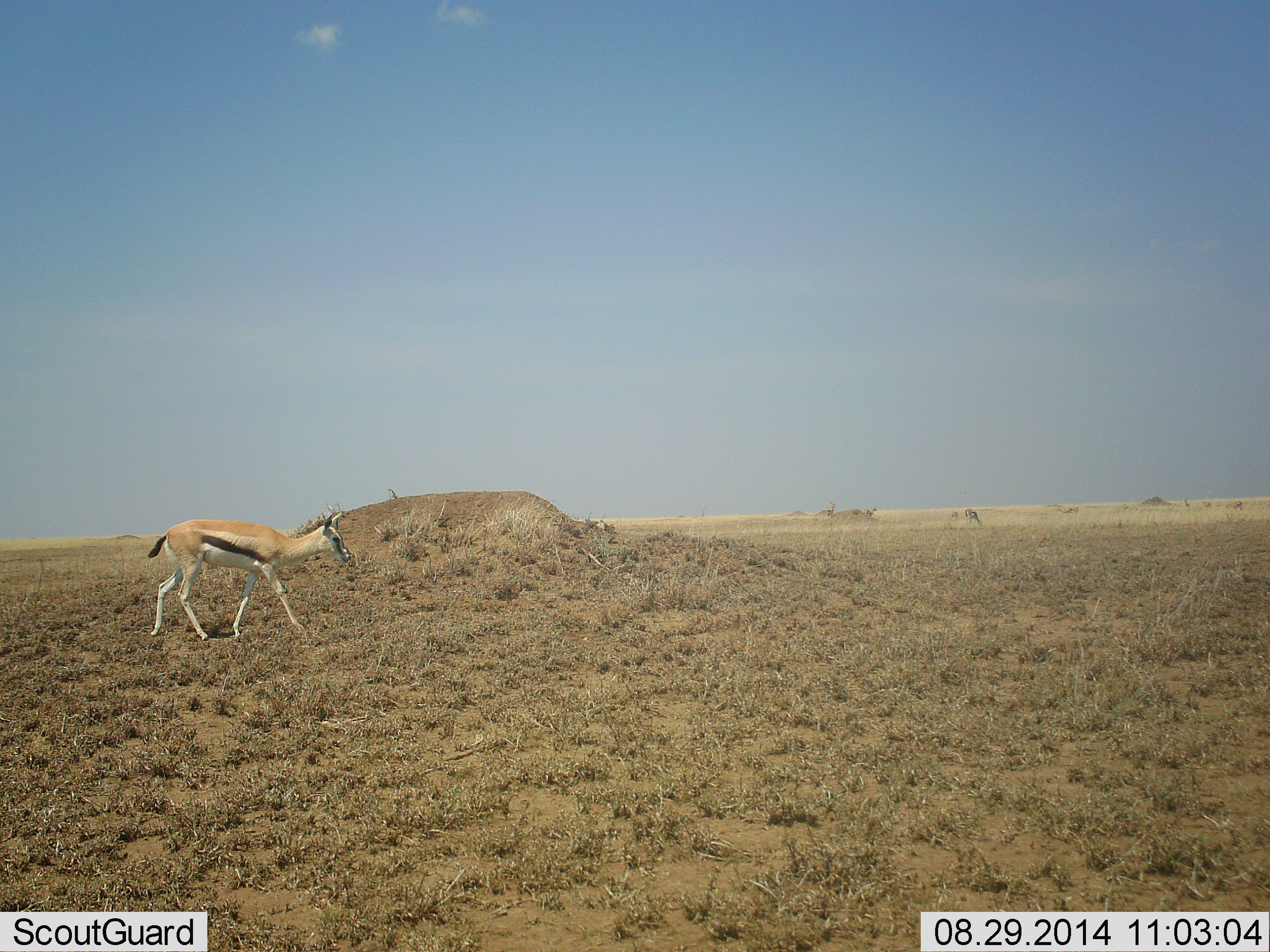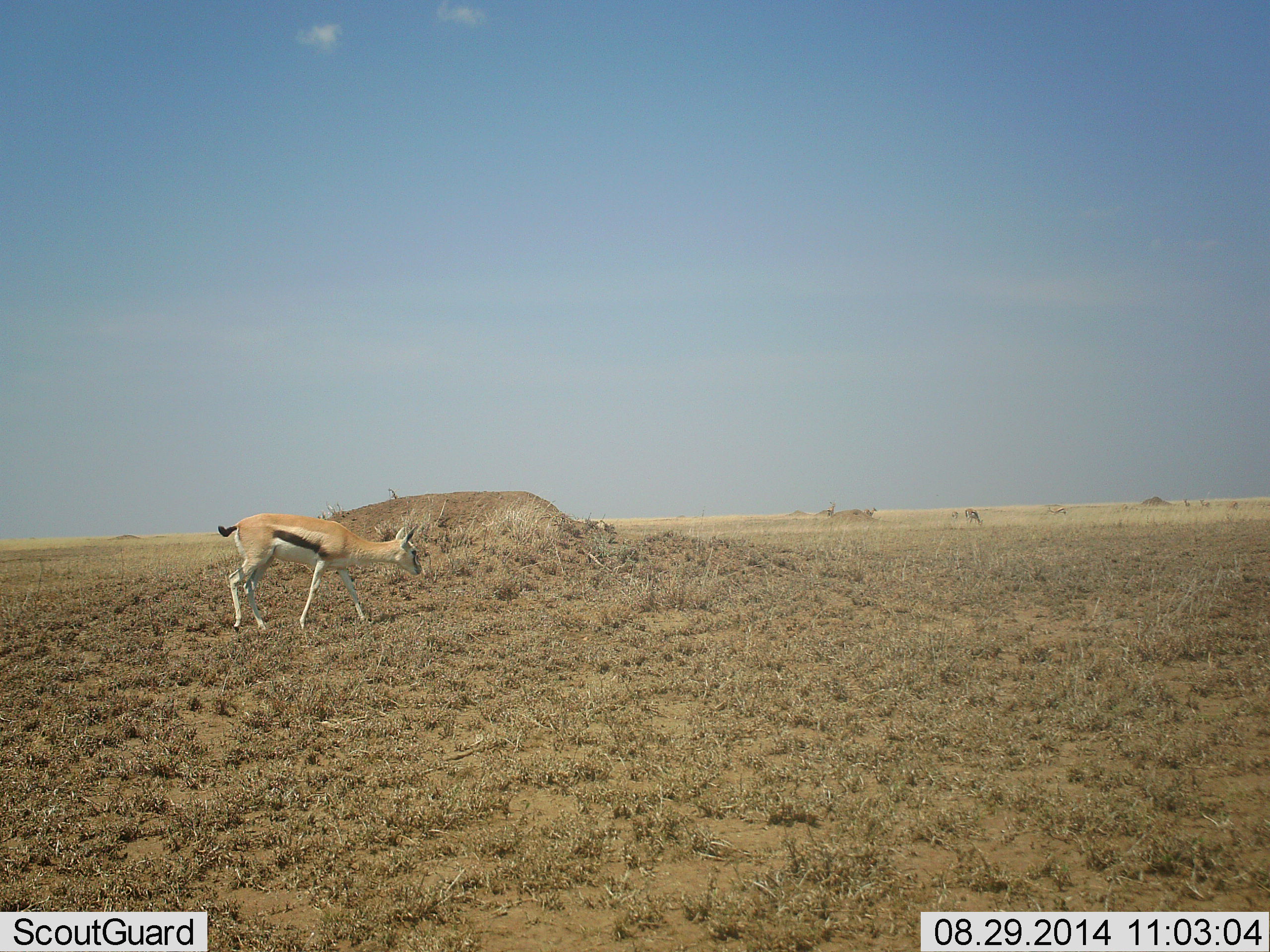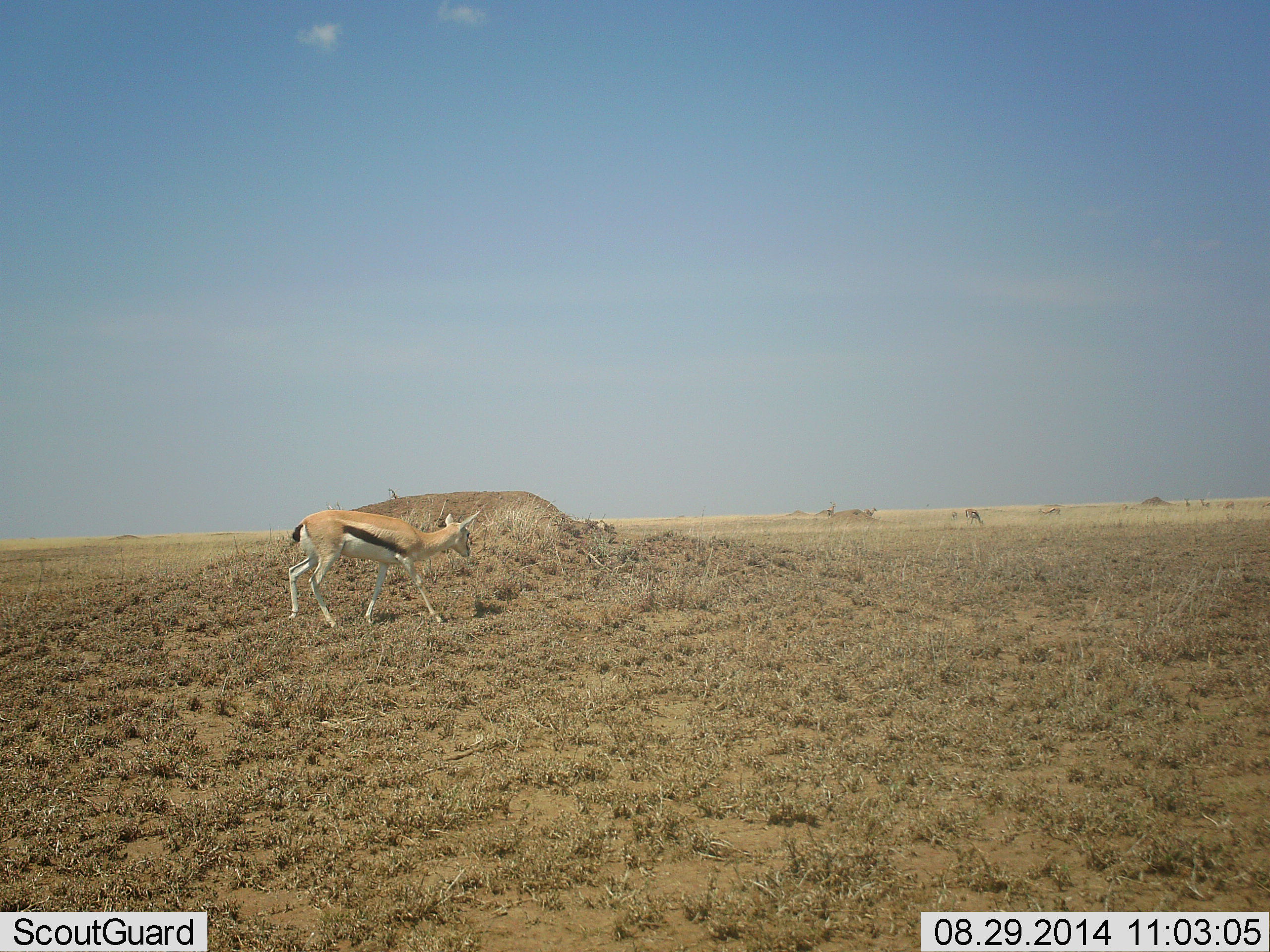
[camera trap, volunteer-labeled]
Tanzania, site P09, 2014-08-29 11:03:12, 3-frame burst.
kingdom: Animalia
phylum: Chordata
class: Mammalia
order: Artiodactyla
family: Bovidae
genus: Eudorcas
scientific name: Eudorcas thomsonii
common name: thomson's gazelle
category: gazellethomsons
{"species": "gazellethomsons (thomson's gazelle) (Eudorcas thomsonii)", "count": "1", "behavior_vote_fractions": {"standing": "0%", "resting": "0%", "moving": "90%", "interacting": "0%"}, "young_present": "0%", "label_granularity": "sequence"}